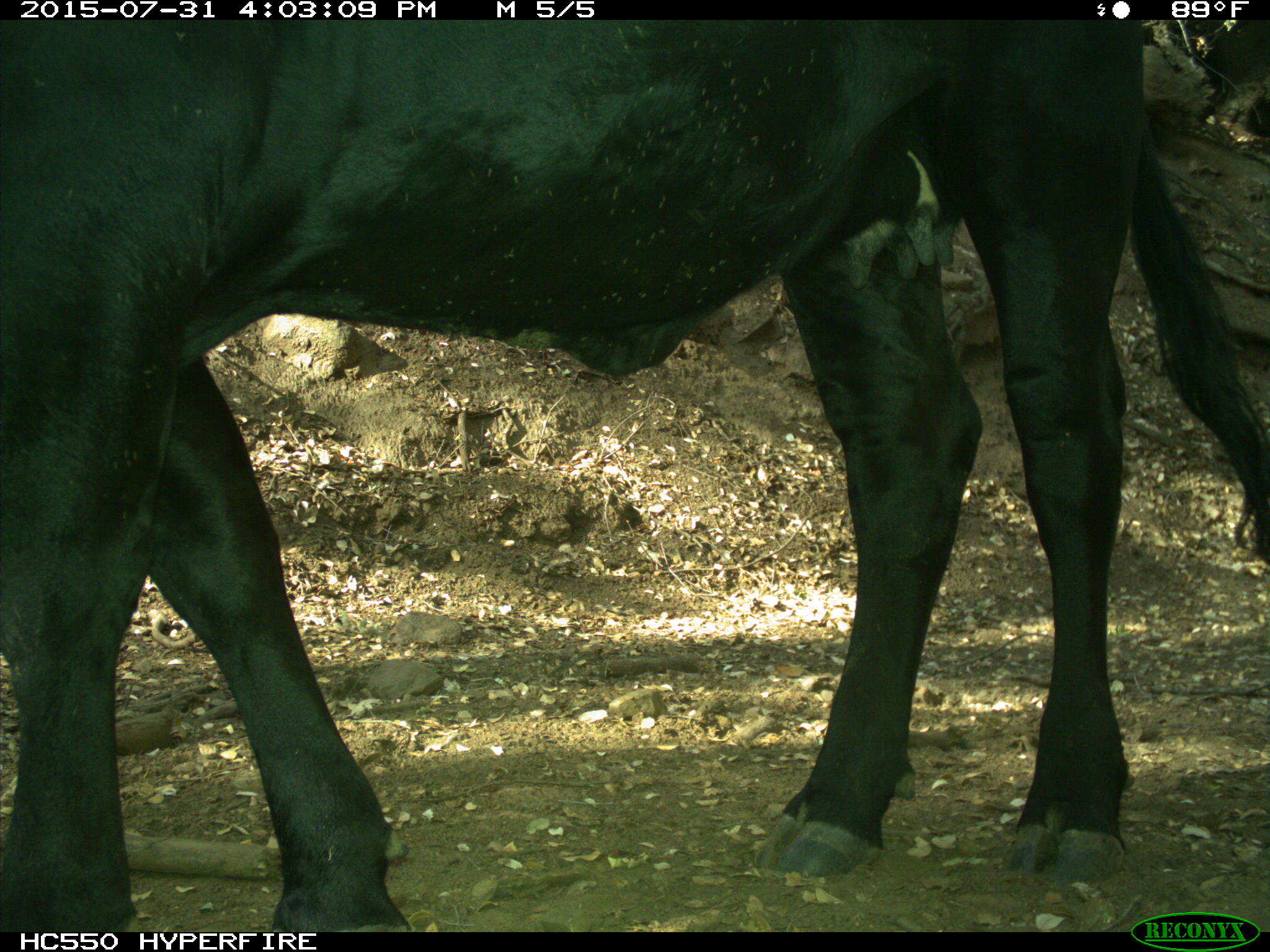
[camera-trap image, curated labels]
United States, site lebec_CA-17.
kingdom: Animalia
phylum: Chordata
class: Mammalia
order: Artiodactyla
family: Bovidae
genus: Bos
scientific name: Bos taurus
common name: domestic cow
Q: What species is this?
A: Bos taurus (domestic cow).